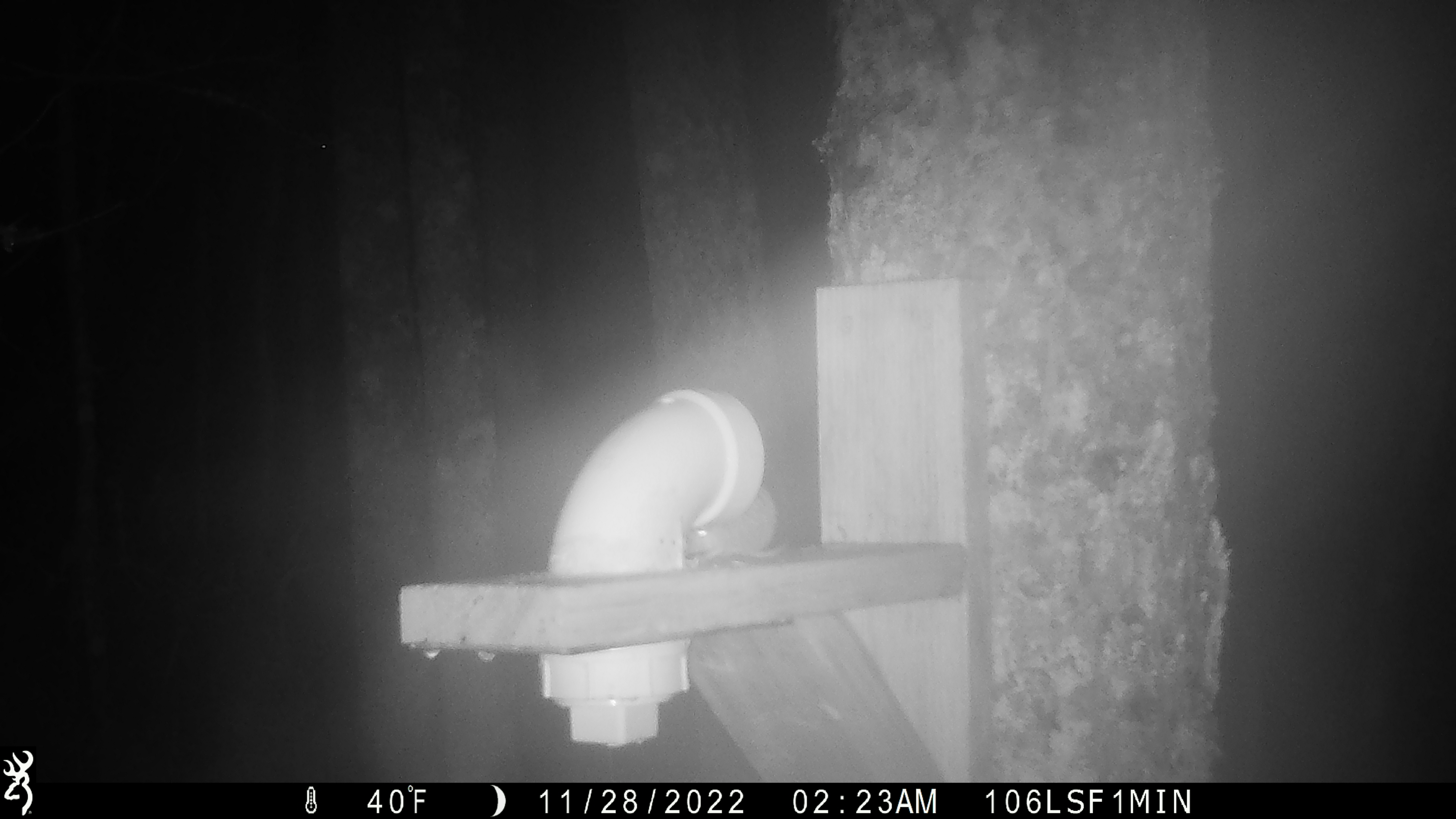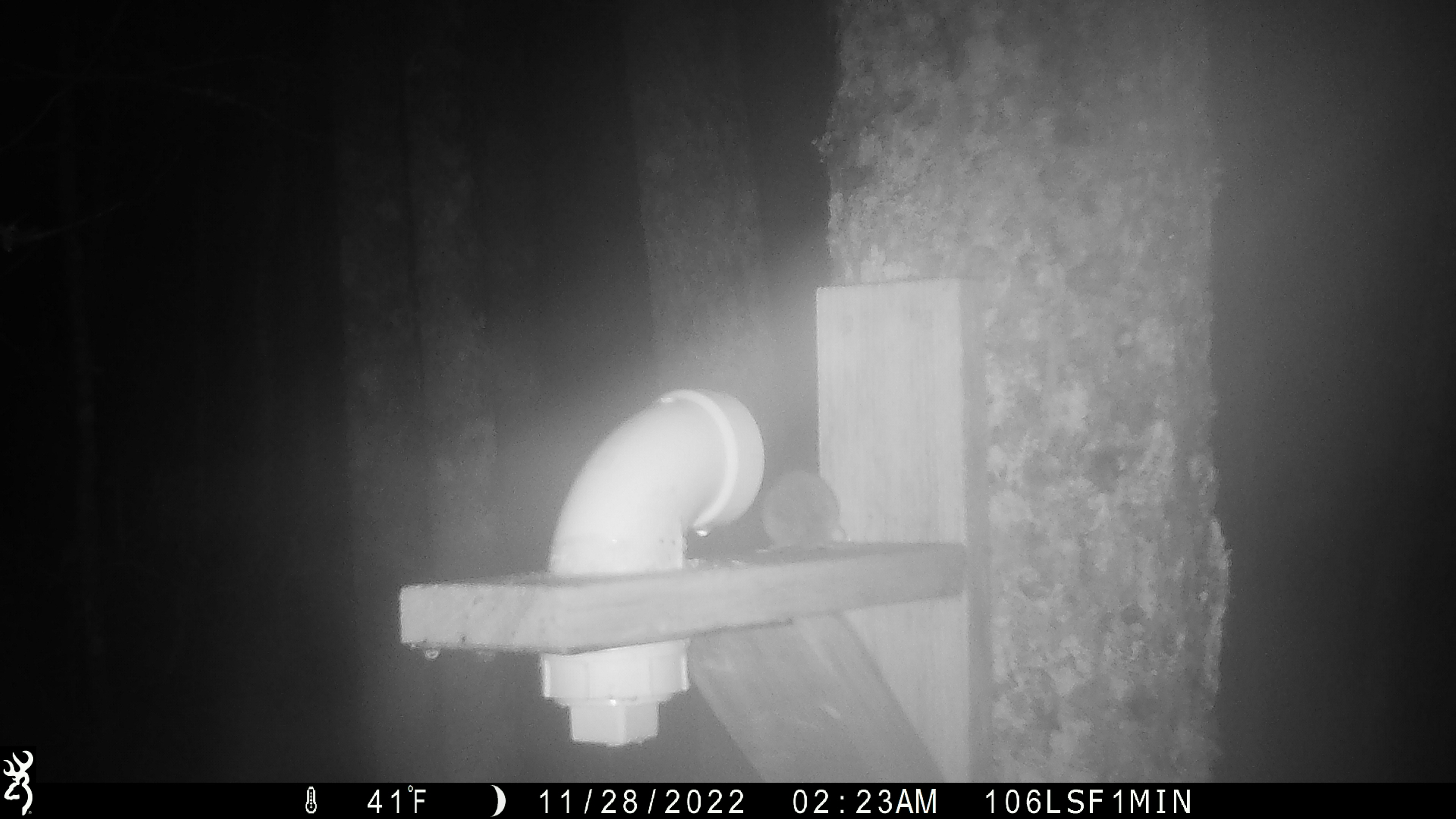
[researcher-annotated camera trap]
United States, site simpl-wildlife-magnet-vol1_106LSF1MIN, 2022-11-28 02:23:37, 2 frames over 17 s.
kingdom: Animalia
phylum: Chordata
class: Mammalia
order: Rodentia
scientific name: Rodentia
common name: mouse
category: mouse sp.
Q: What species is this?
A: Mouse sp. (mouse) (Rodentia).